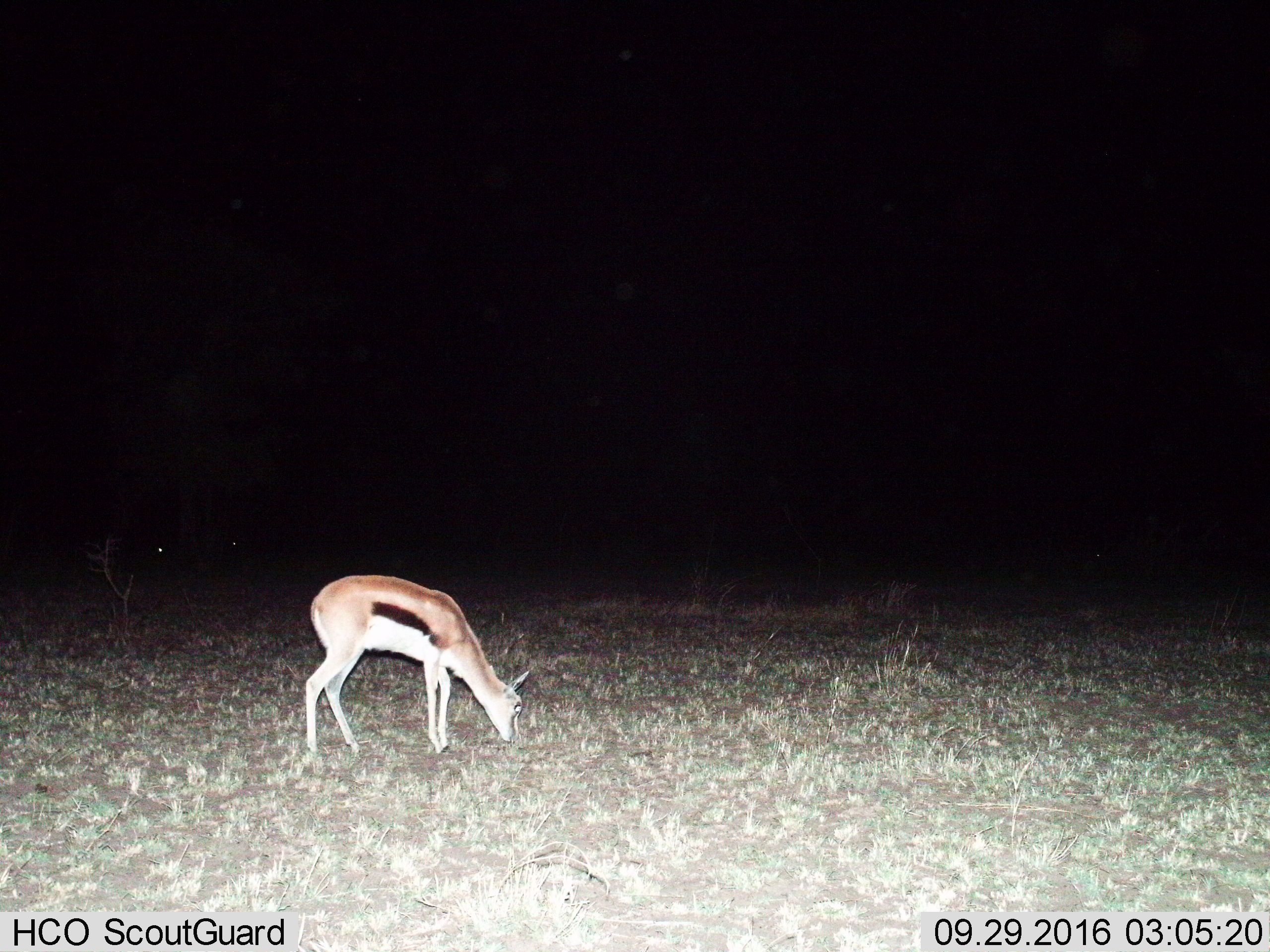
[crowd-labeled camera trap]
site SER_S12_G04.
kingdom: Animalia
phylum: Chordata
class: Mammalia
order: Artiodactyla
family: Bovidae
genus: Eudorcas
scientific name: Eudorcas thomsonii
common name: thomson's gazelle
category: gazellethomsons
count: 1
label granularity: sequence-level